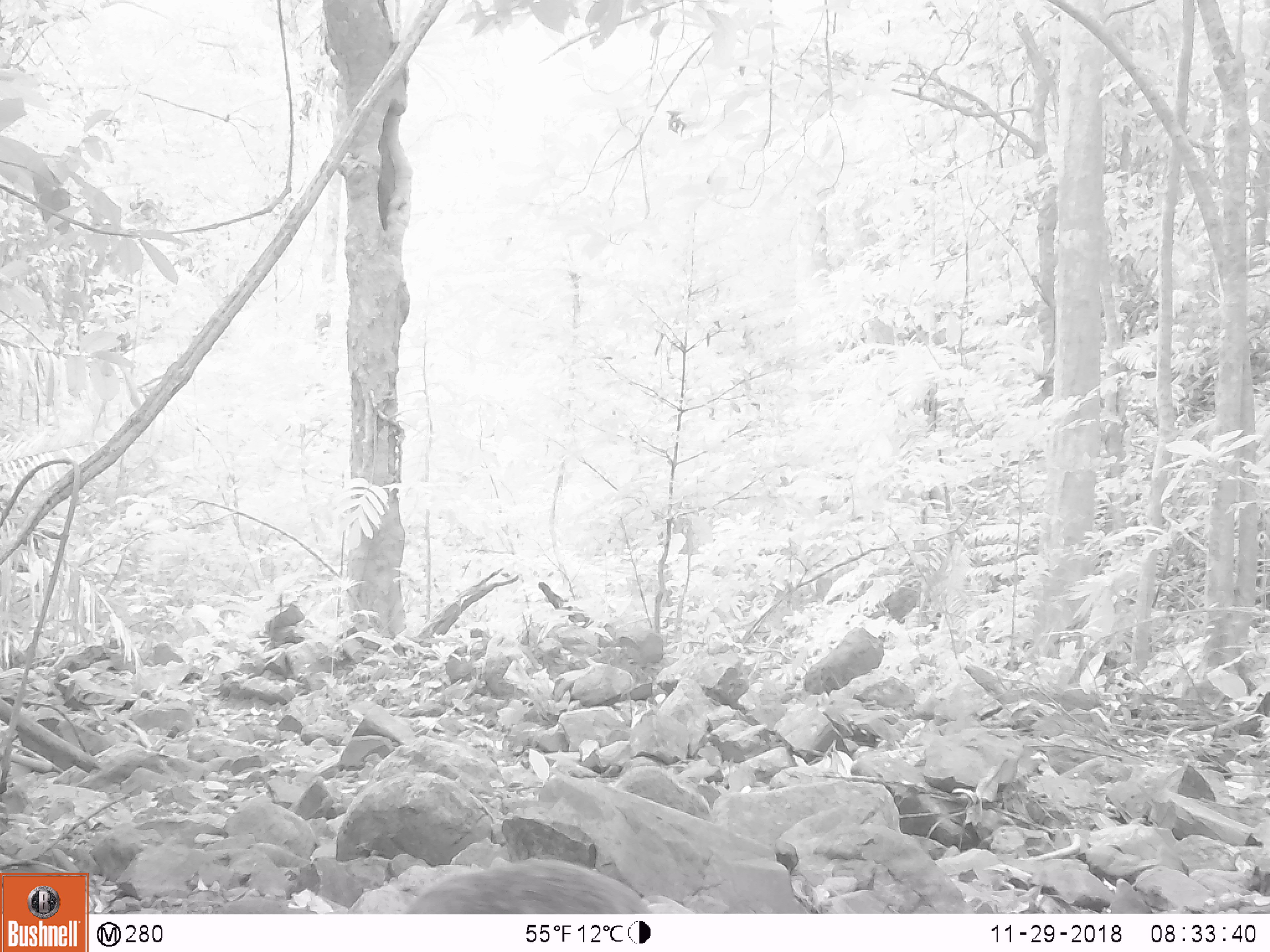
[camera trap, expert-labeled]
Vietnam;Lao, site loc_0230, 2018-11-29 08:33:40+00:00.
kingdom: Animalia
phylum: Chordata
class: Mammalia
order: Carnivora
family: Herpestidae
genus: Urva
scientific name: Urva urva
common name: crab-eating mongoose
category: crab eating mongoose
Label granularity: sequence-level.